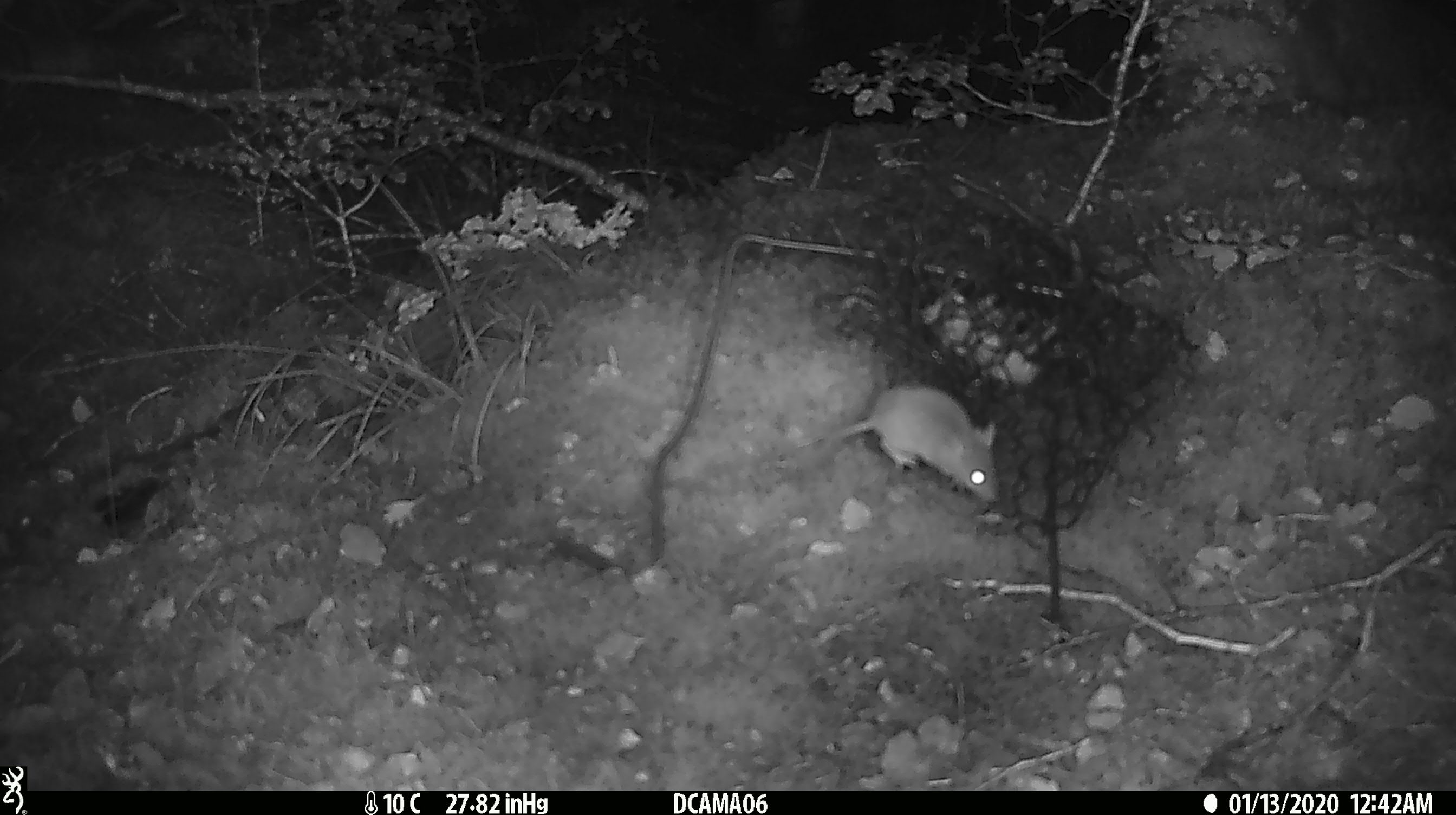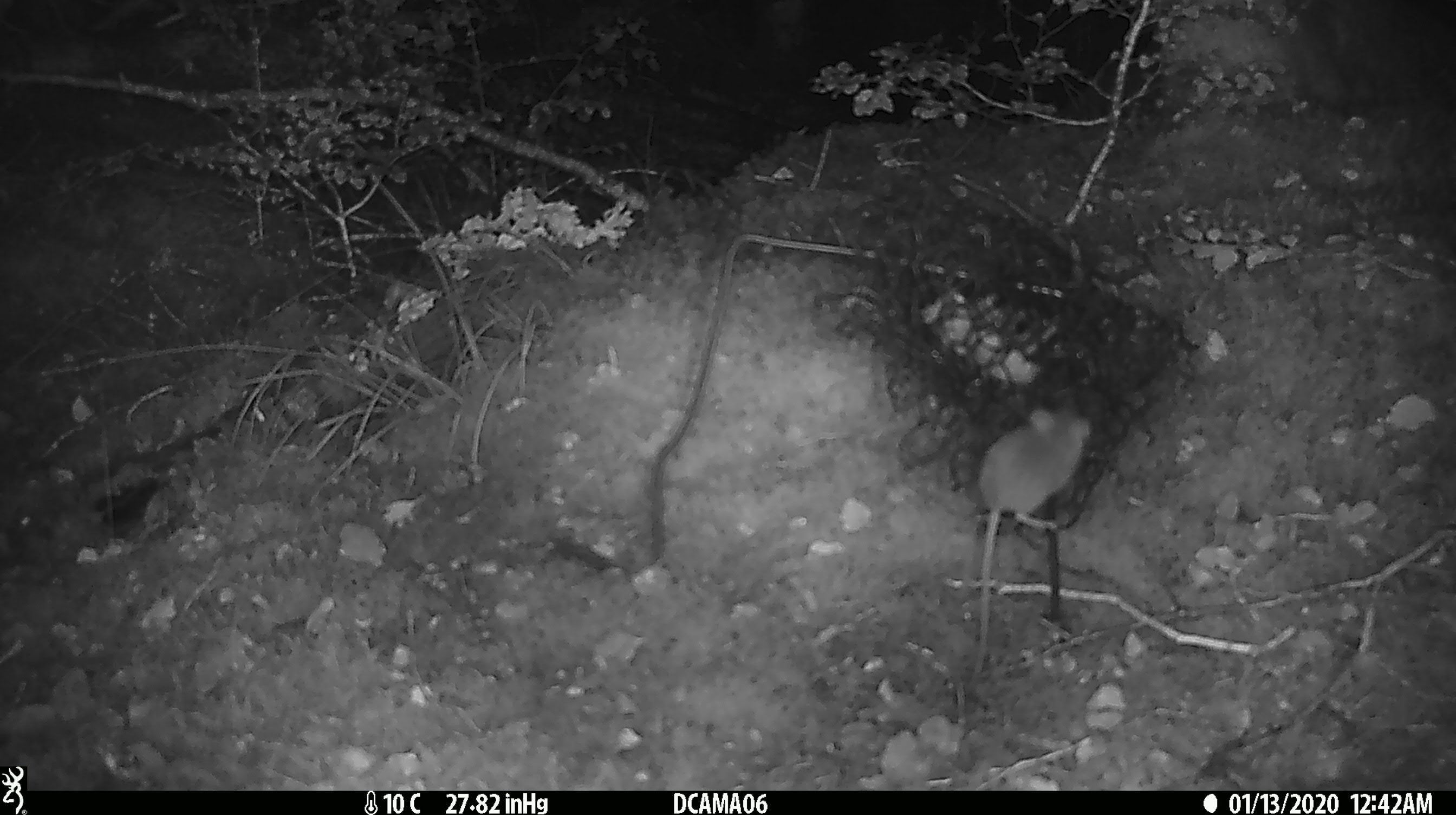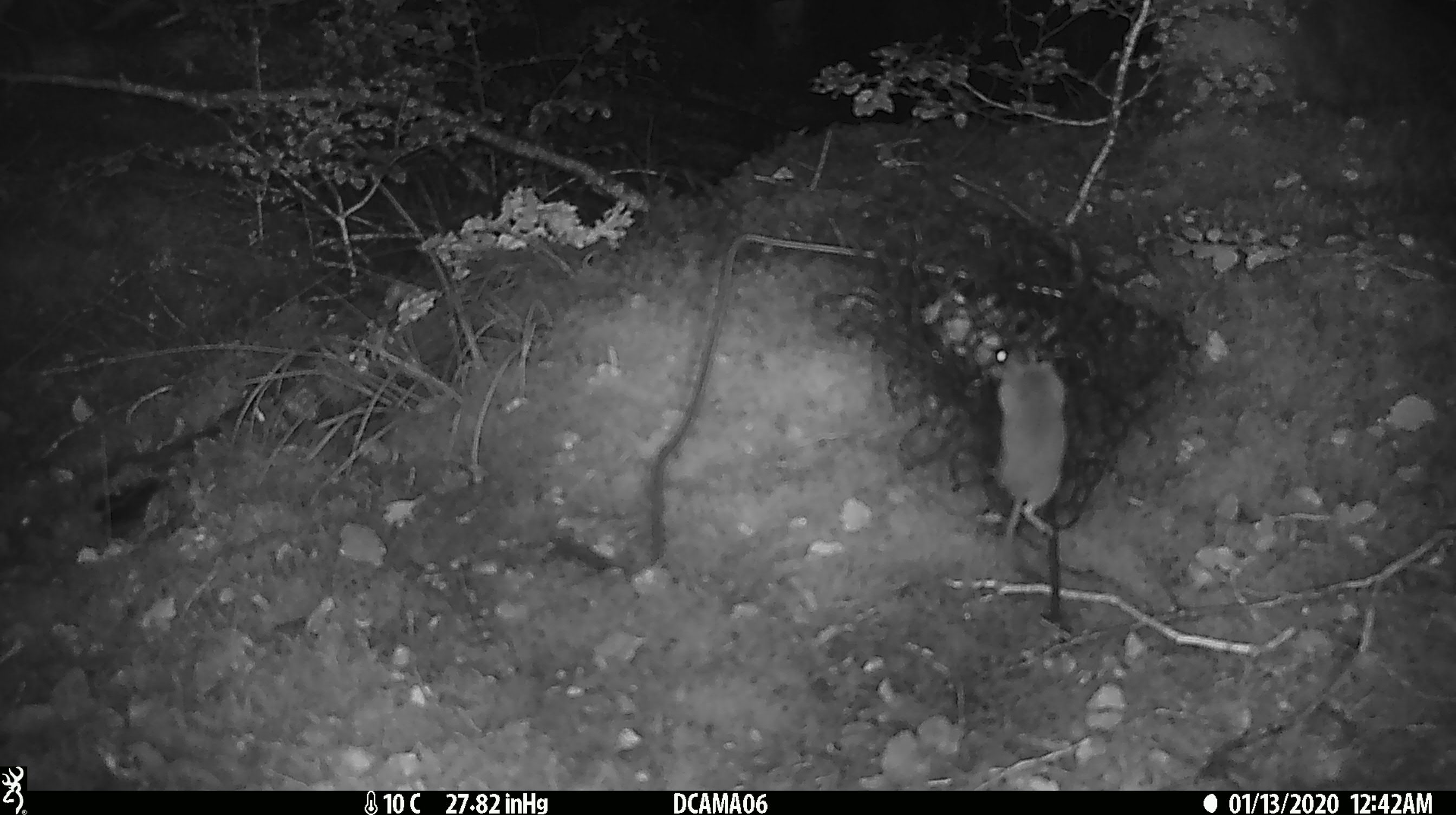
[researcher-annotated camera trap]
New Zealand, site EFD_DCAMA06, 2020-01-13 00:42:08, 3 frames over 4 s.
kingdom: Animalia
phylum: Chordata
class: Mammalia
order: Rodentia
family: Muridae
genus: Mus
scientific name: Mus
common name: mouse